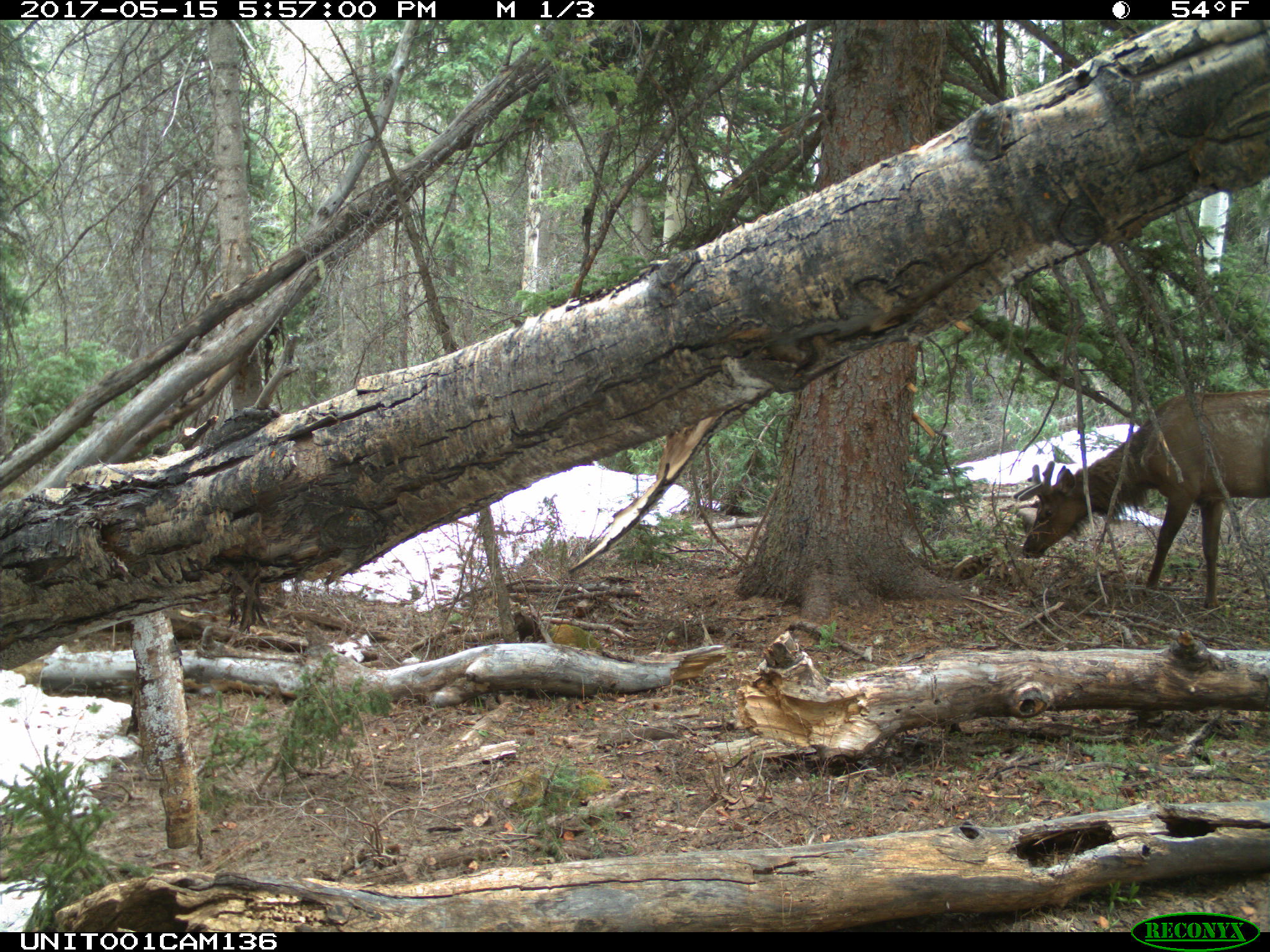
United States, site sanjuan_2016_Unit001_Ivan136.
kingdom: Animalia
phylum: Chordata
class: Mammalia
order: Artiodactyla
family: Cervidae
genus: Cervus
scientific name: Cervus elaphus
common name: red deer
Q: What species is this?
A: Cervus elaphus (red deer).